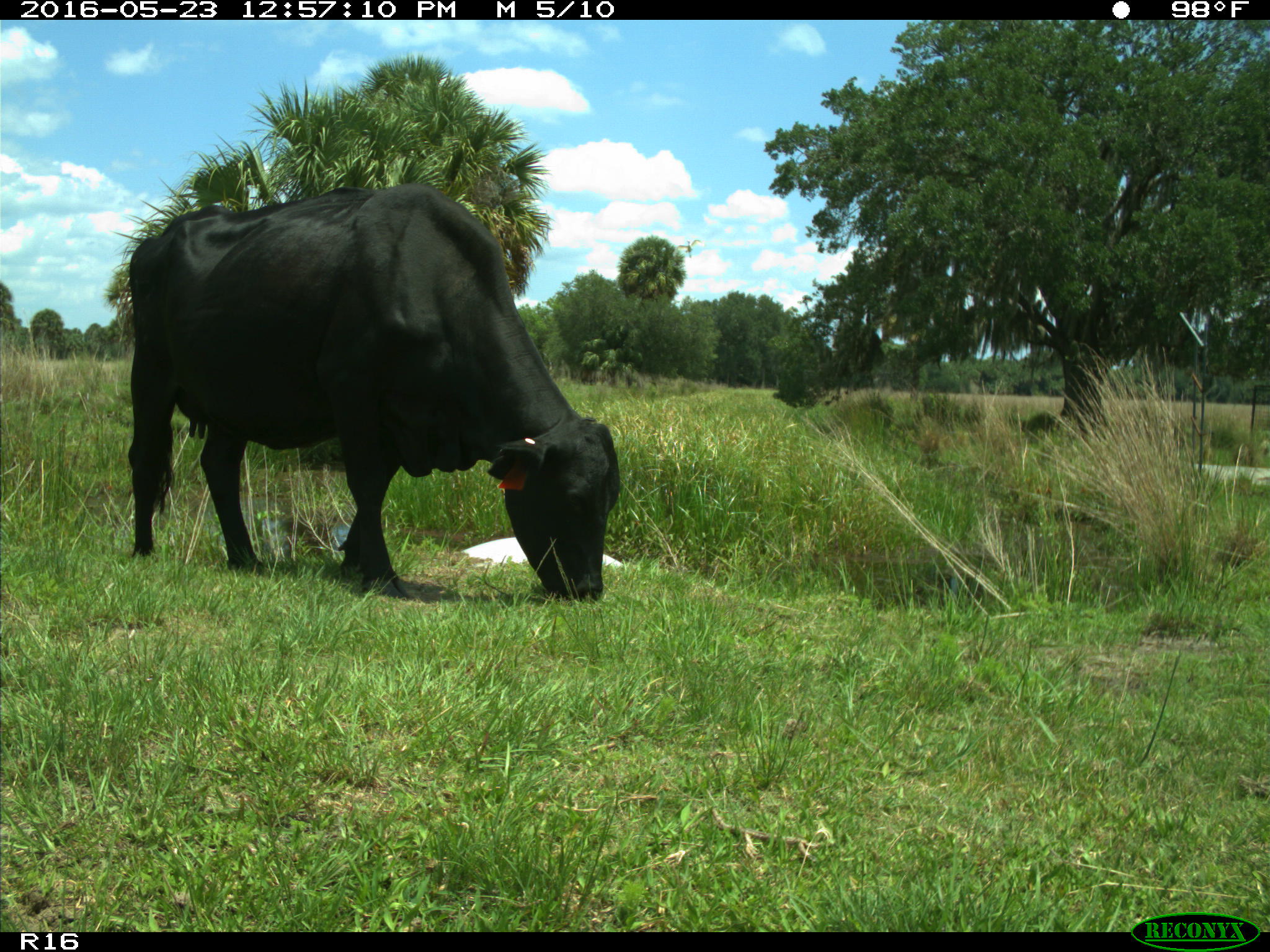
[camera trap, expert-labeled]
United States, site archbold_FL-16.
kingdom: Animalia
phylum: Chordata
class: Mammalia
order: Artiodactyla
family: Bovidae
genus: Bos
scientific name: Bos taurus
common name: domestic cow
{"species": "Bos taurus (domestic cow)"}